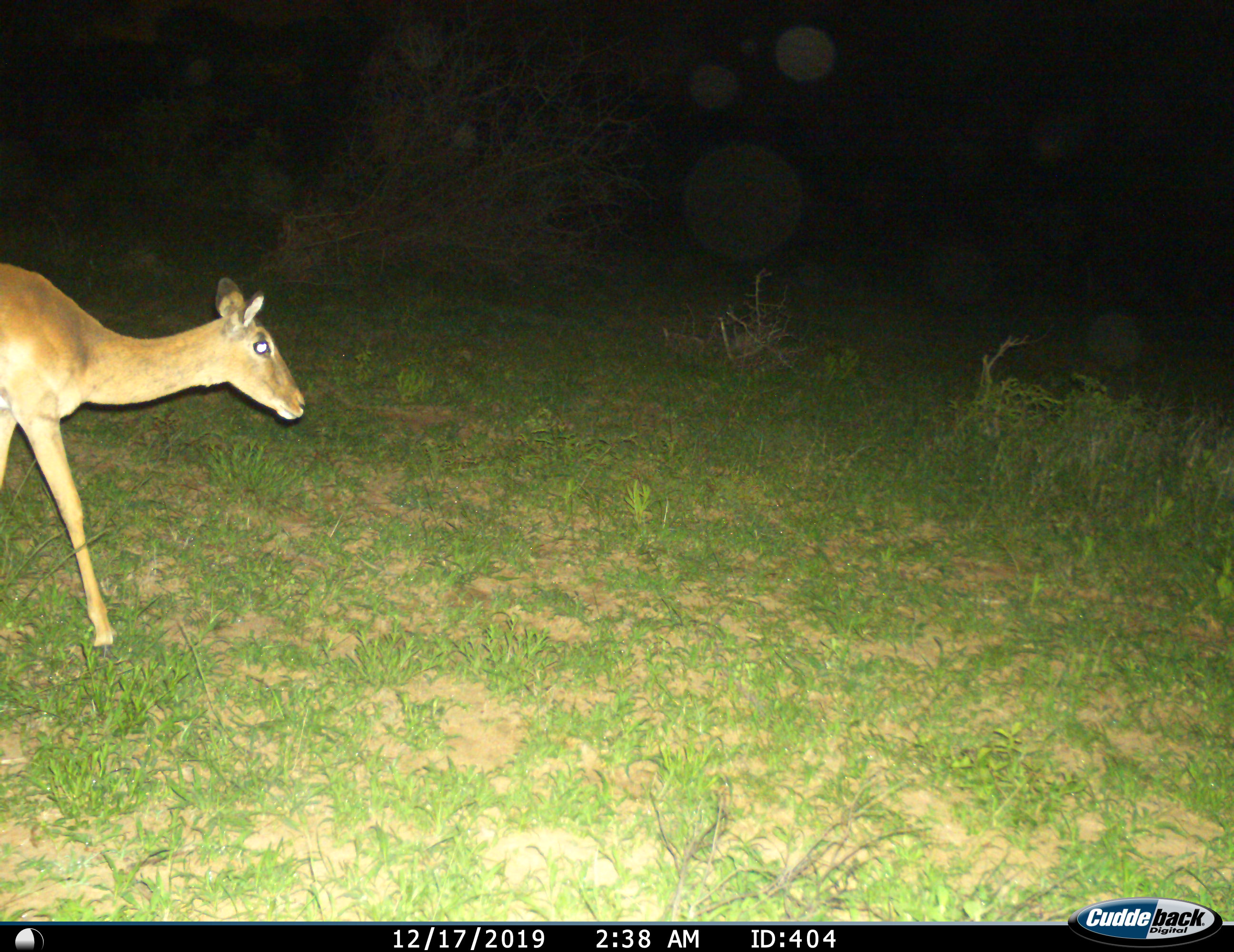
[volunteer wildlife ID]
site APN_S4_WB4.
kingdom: Animalia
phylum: Chordata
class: Mammalia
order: Artiodactyla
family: Bovidae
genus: Aepyceros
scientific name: Aepyceros melampus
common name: impala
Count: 1.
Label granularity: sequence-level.